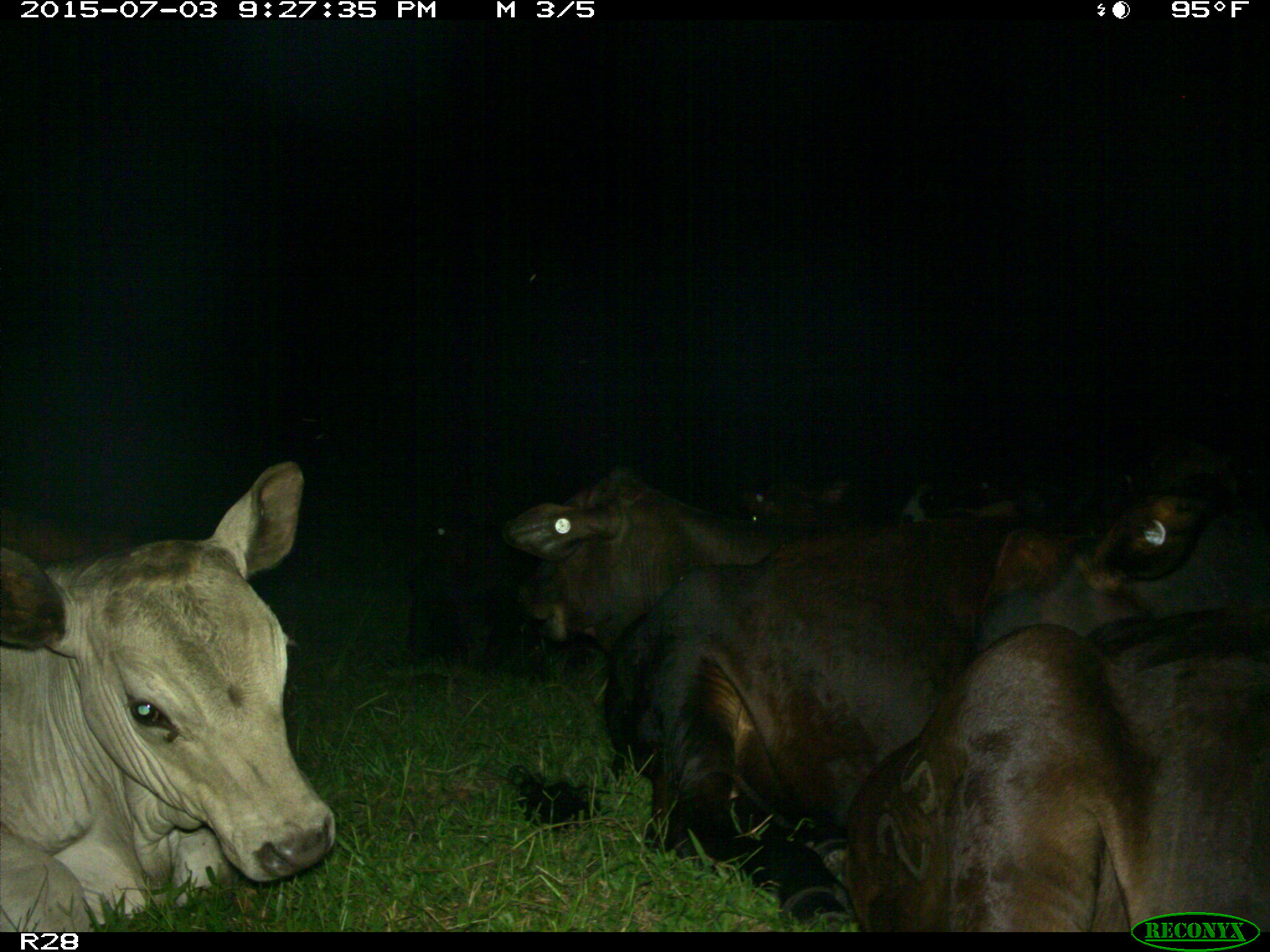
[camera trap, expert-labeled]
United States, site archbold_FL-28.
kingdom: Animalia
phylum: Chordata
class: Mammalia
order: Artiodactyla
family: Bovidae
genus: Bos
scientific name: Bos taurus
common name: domestic cow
Bos taurus (domestic cow).